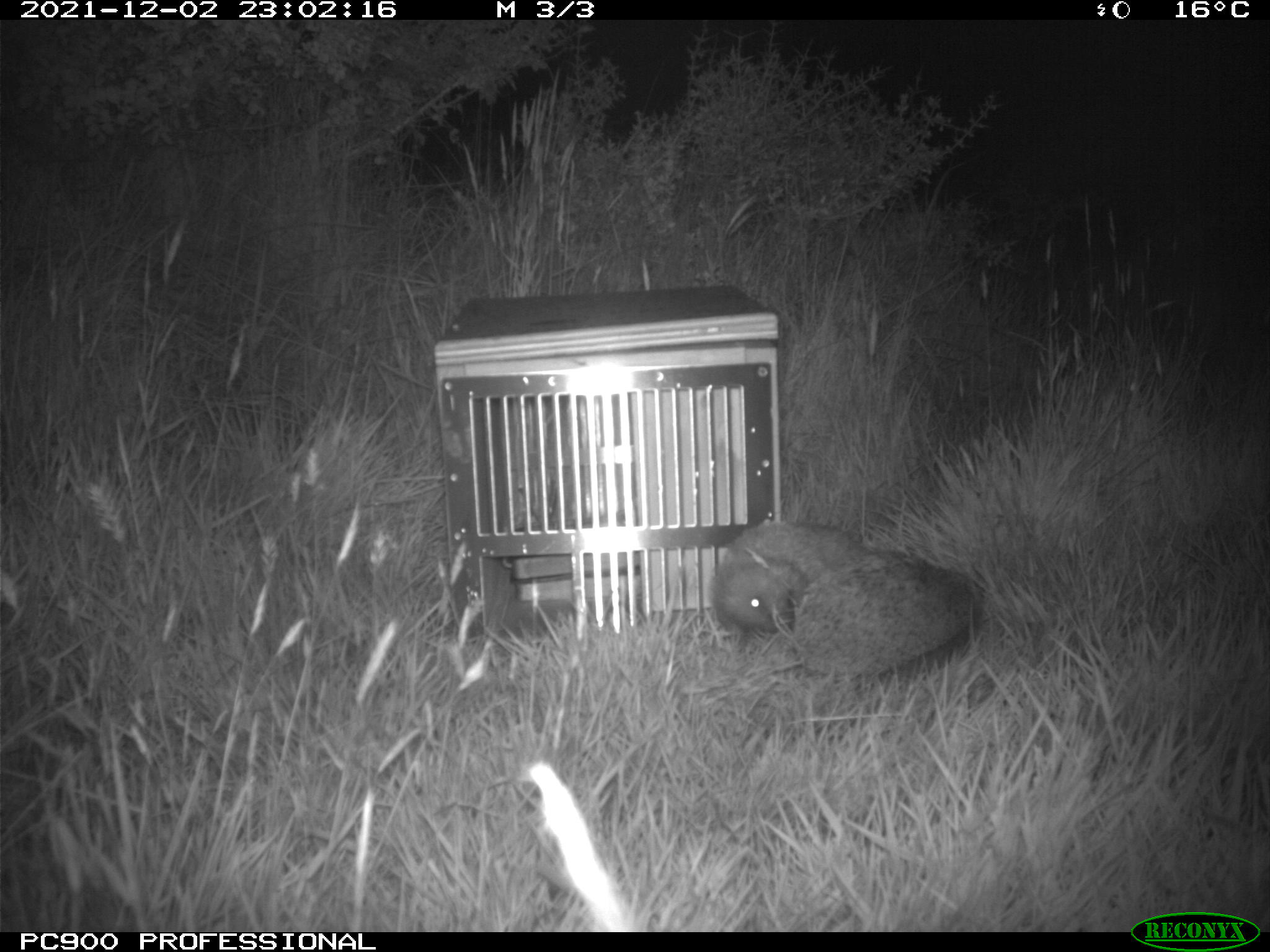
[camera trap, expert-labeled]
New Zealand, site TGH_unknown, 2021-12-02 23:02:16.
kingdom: Animalia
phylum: Chordata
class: Mammalia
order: Eulipotyphla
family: Erinaceidae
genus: Erinaceus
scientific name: Erinaceus europaeus europaeus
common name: european hedgehog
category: hedgehog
Hedgehog (european hedgehog) (Erinaceus europaeus europaeus).